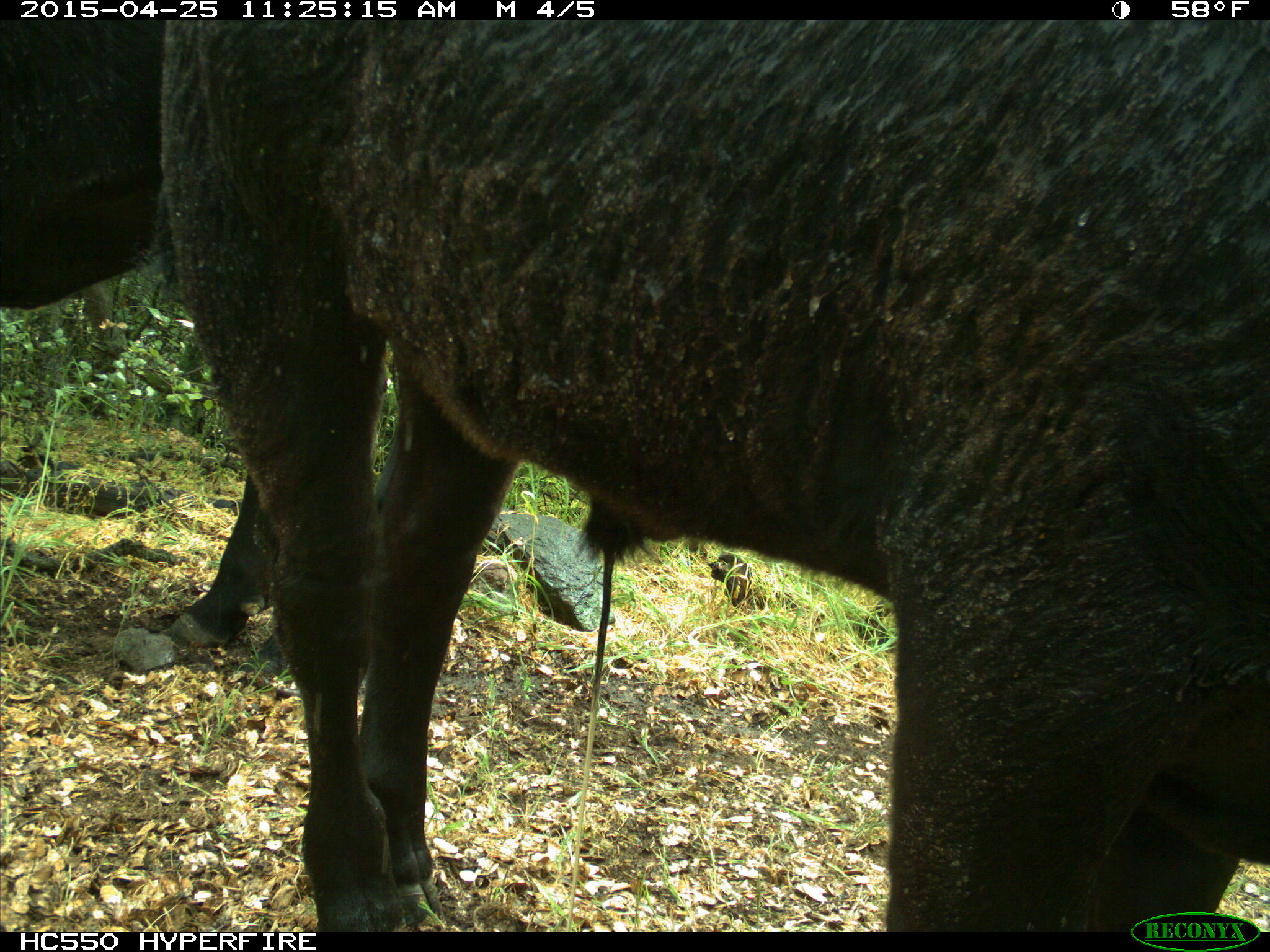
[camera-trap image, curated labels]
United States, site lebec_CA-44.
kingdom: Animalia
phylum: Chordata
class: Mammalia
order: Artiodactyla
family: Suidae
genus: Sus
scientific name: Sus scrofa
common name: wild boar